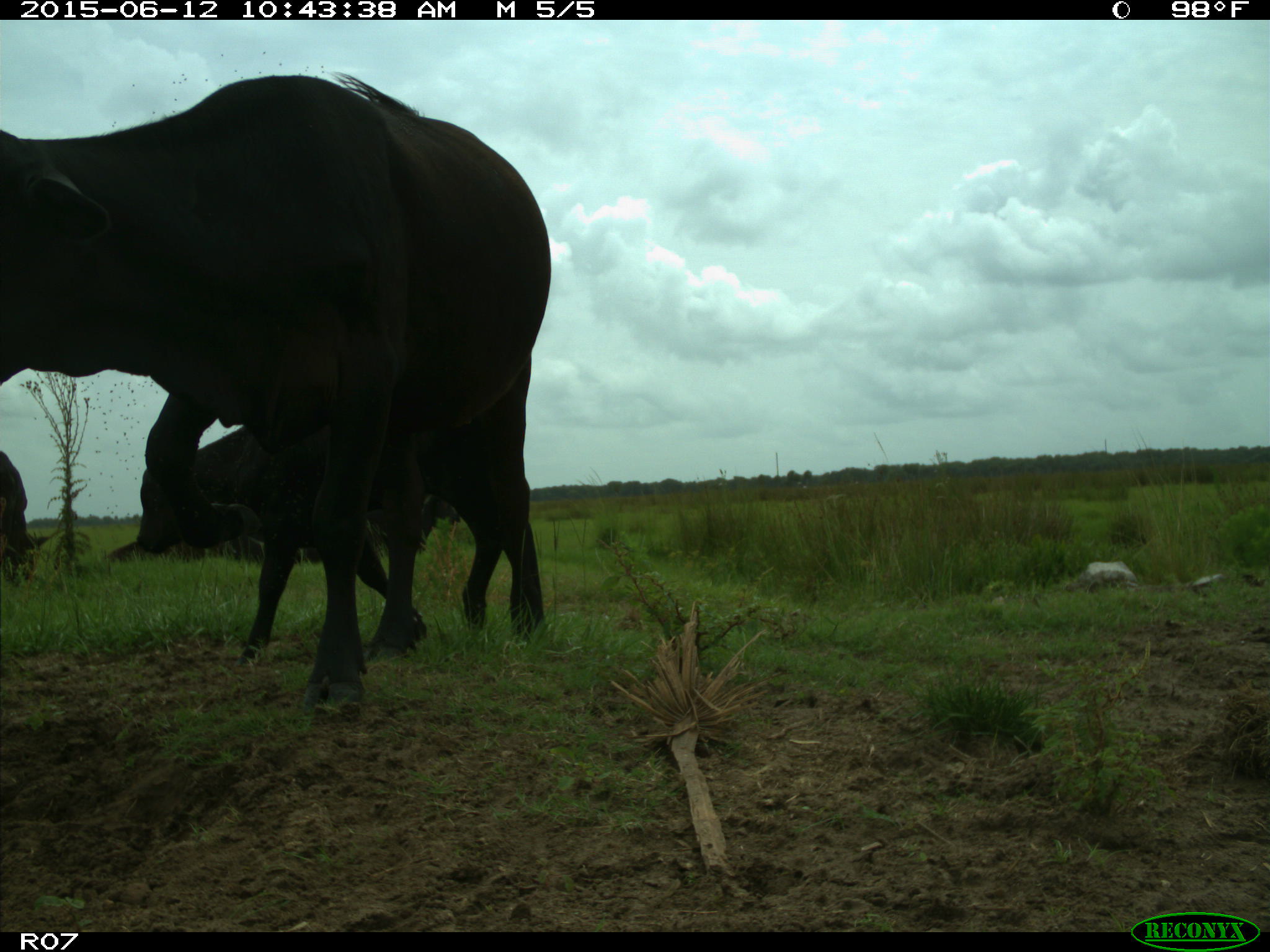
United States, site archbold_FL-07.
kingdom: Animalia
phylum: Chordata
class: Mammalia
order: Artiodactyla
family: Bovidae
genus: Bos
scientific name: Bos taurus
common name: domestic cow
Bos taurus (domestic cow).